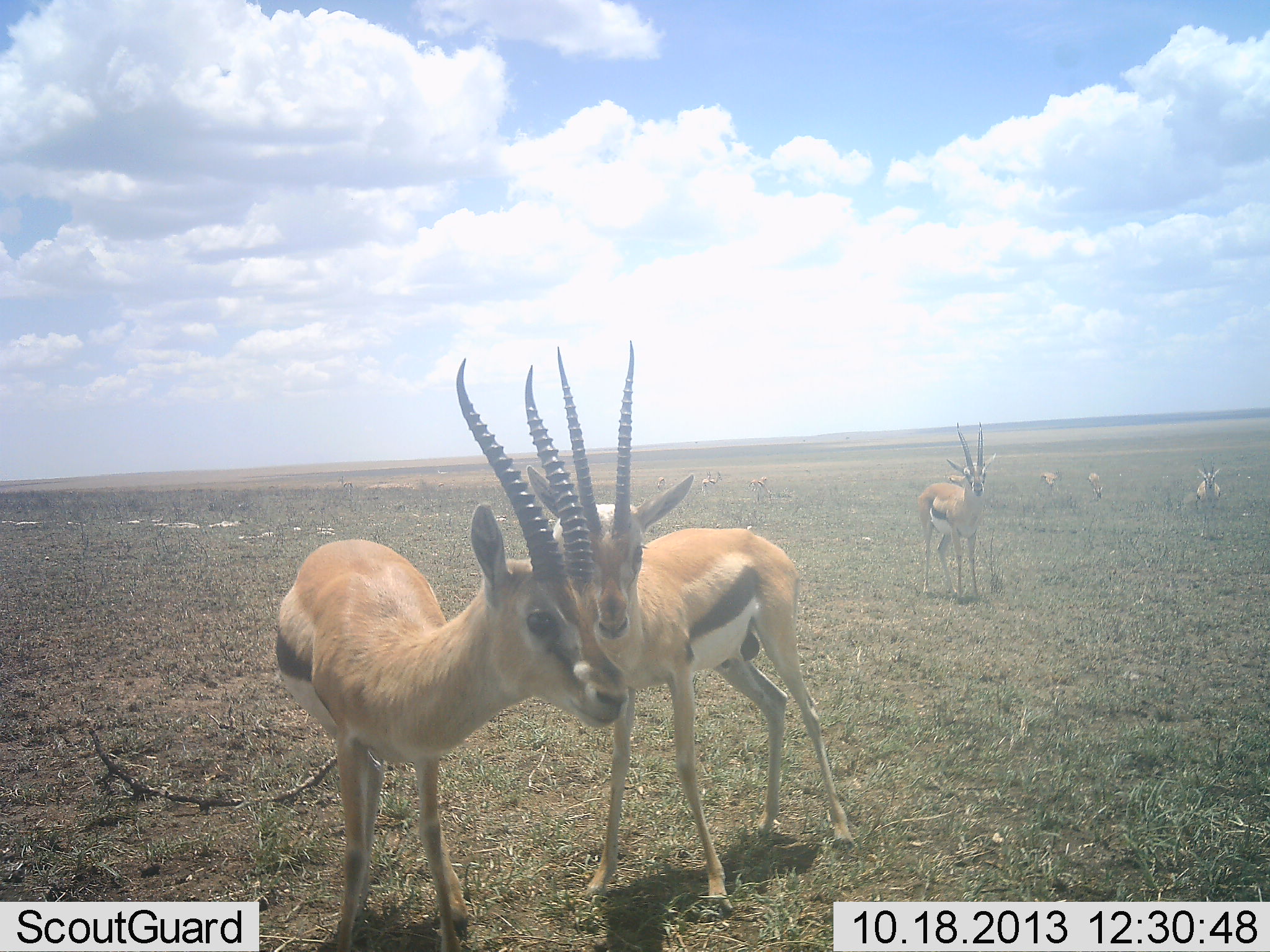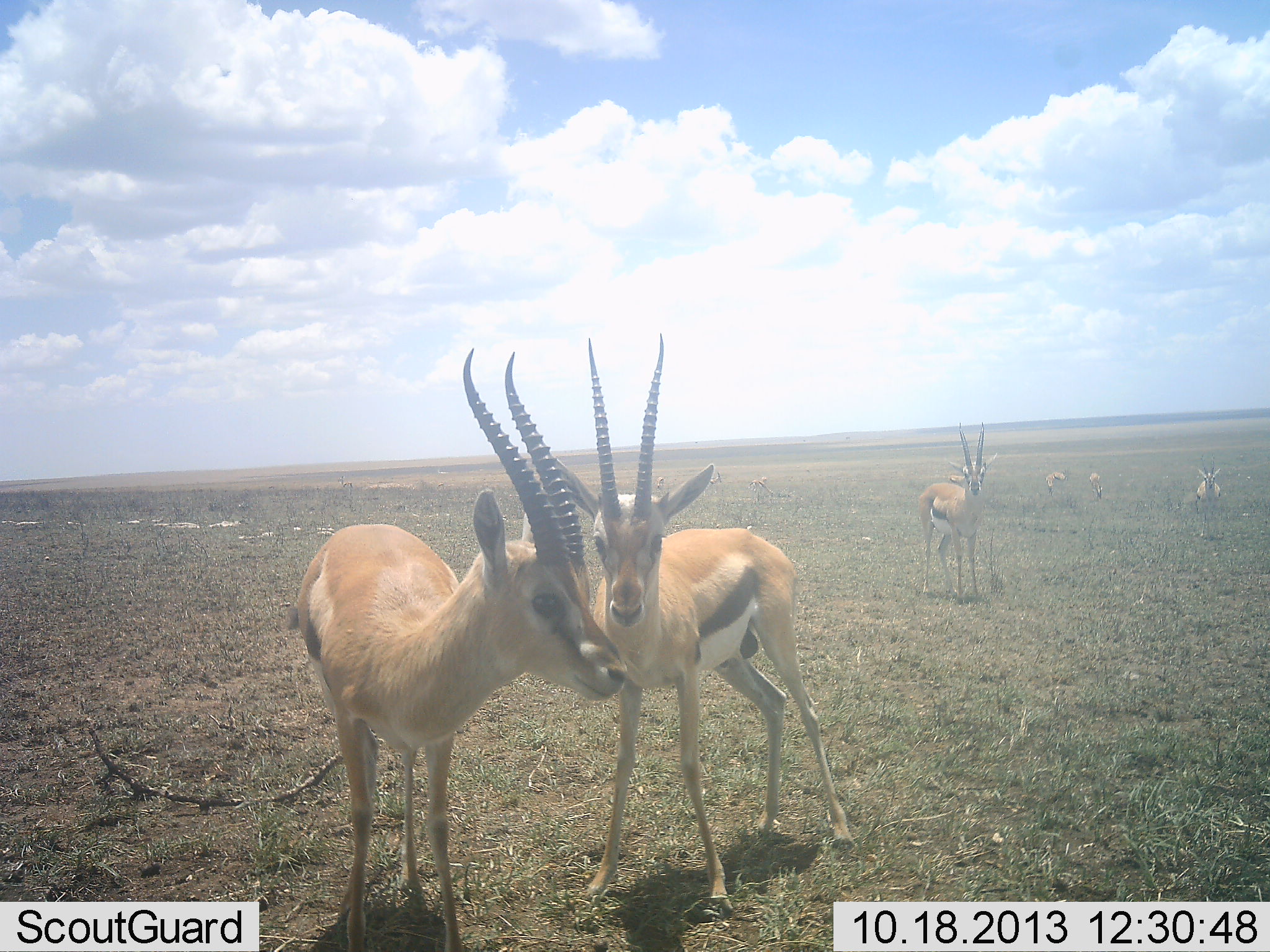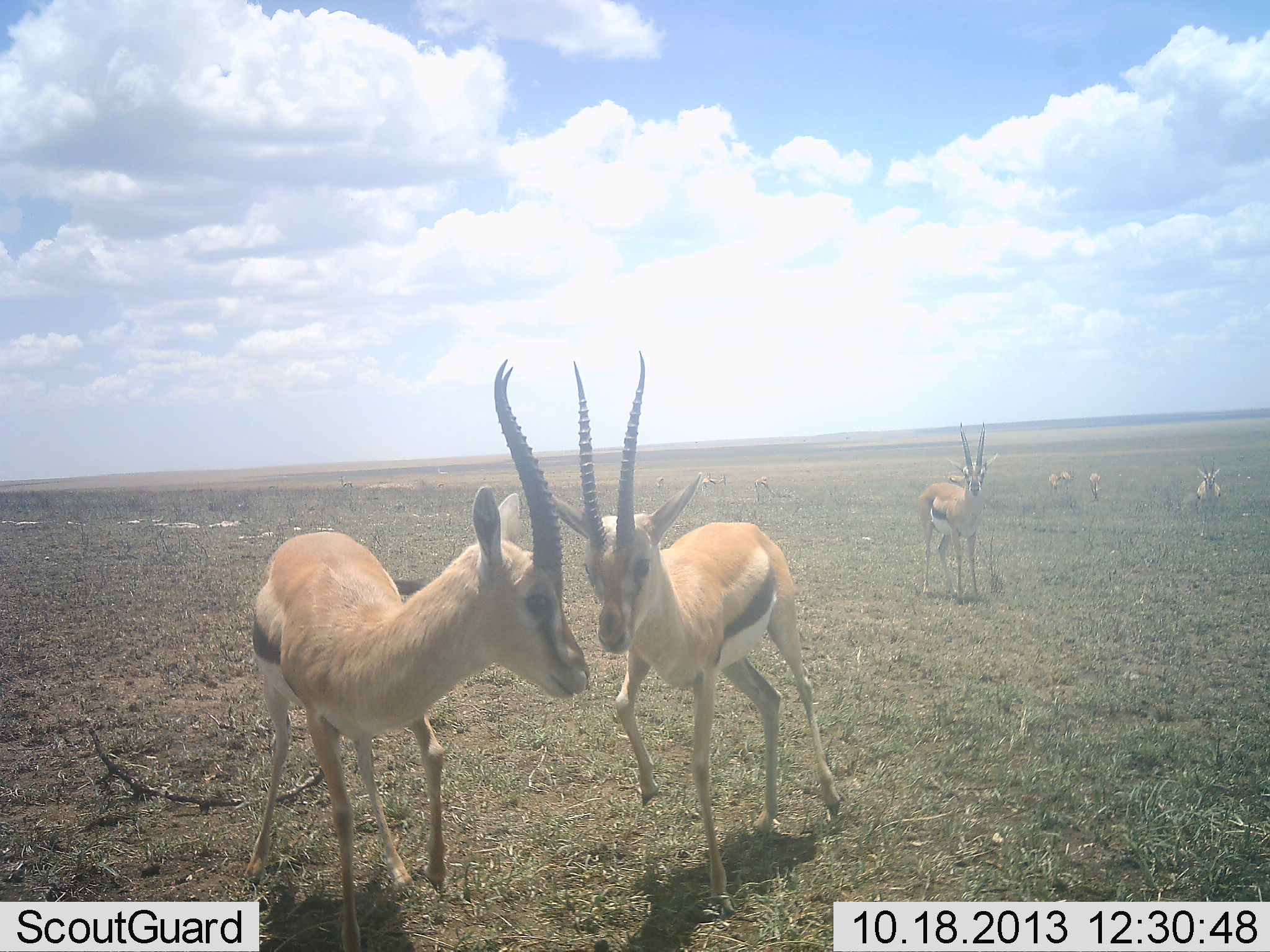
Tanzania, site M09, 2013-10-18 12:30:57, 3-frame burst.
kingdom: Animalia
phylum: Chordata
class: Mammalia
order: Artiodactyla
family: Bovidae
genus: Eudorcas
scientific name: Eudorcas thomsonii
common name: thomson's gazelle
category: gazellethomsons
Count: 6.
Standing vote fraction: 93%.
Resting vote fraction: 4%.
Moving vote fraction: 15%.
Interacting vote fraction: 41%.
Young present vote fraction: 0%.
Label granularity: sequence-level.